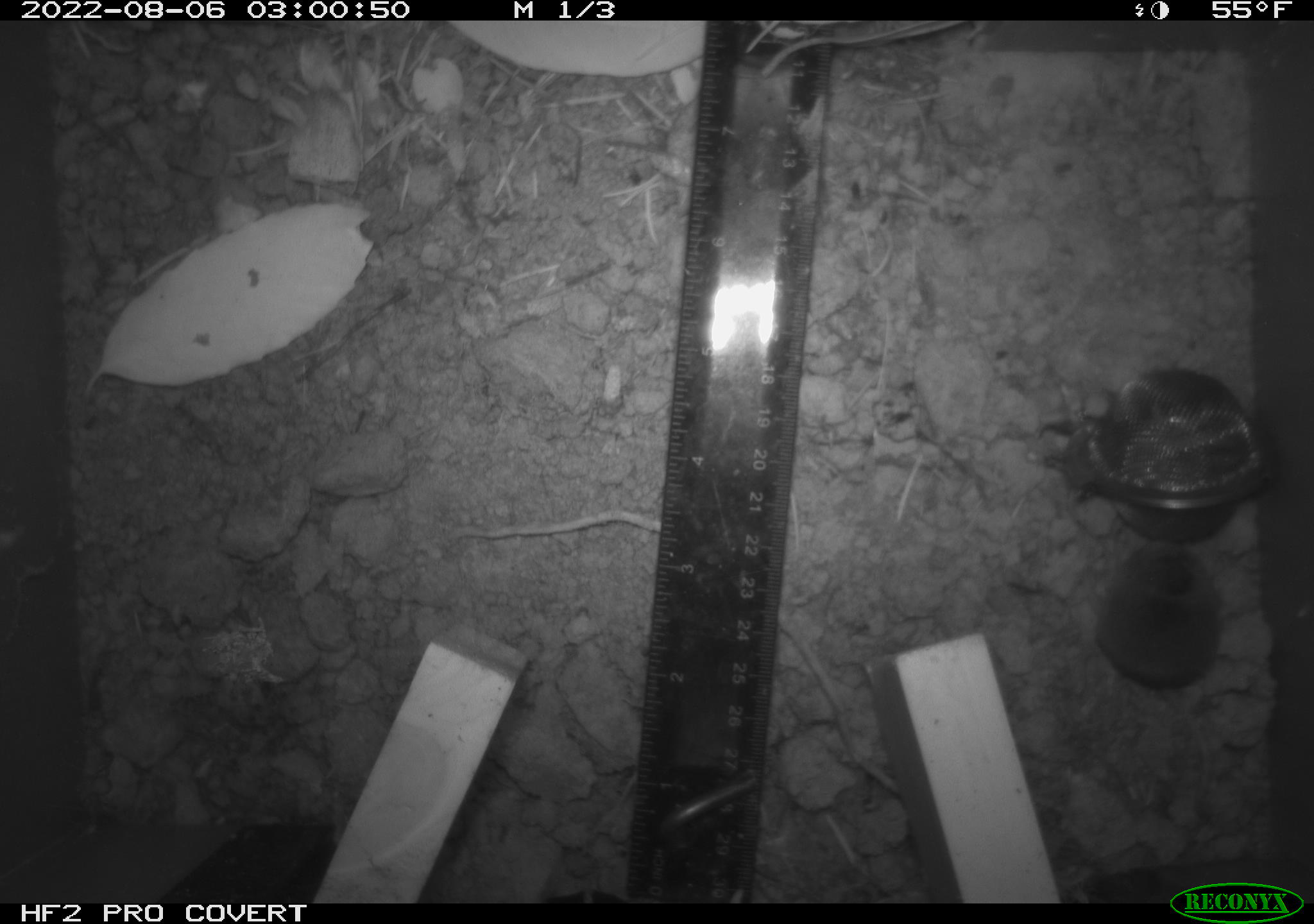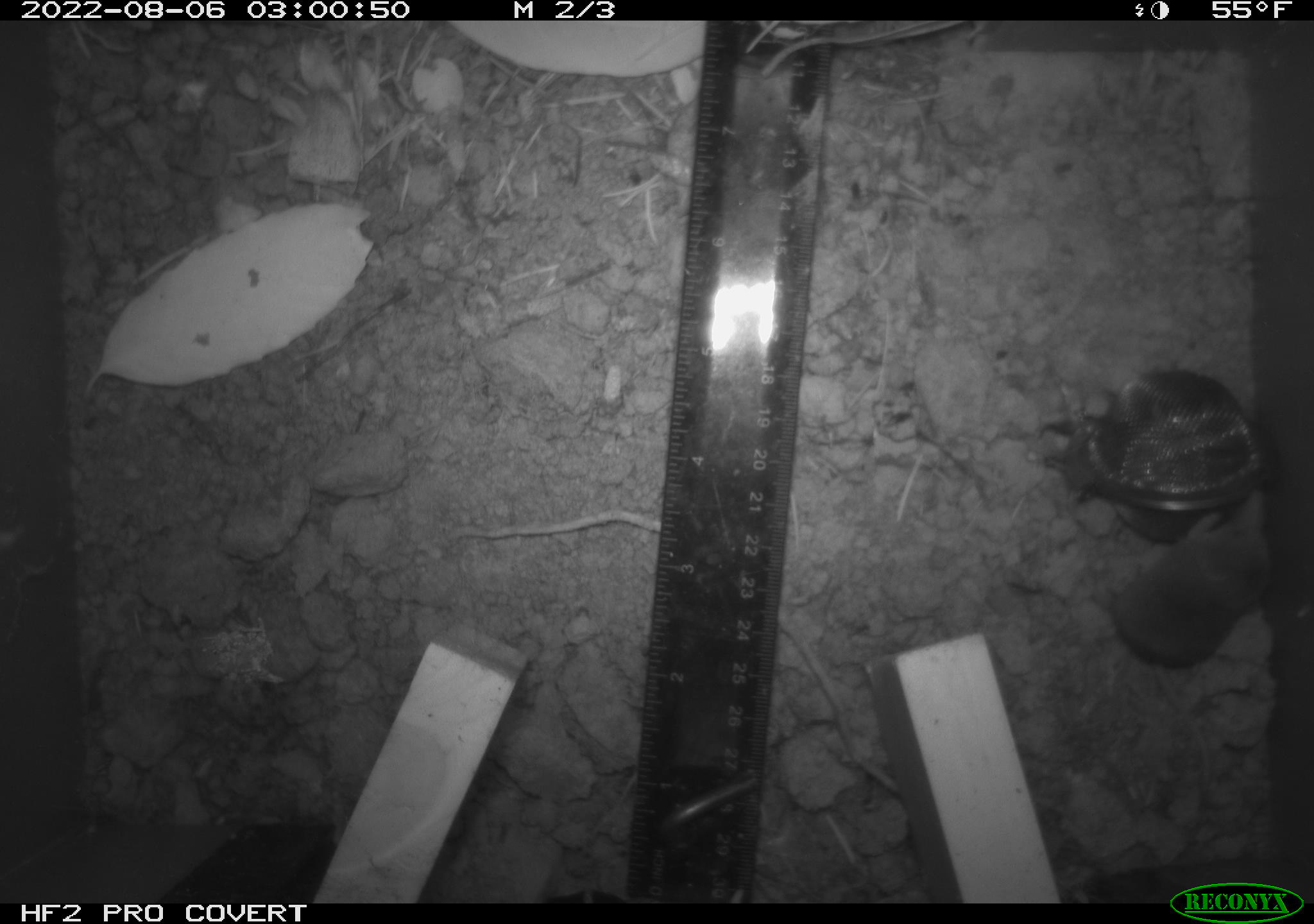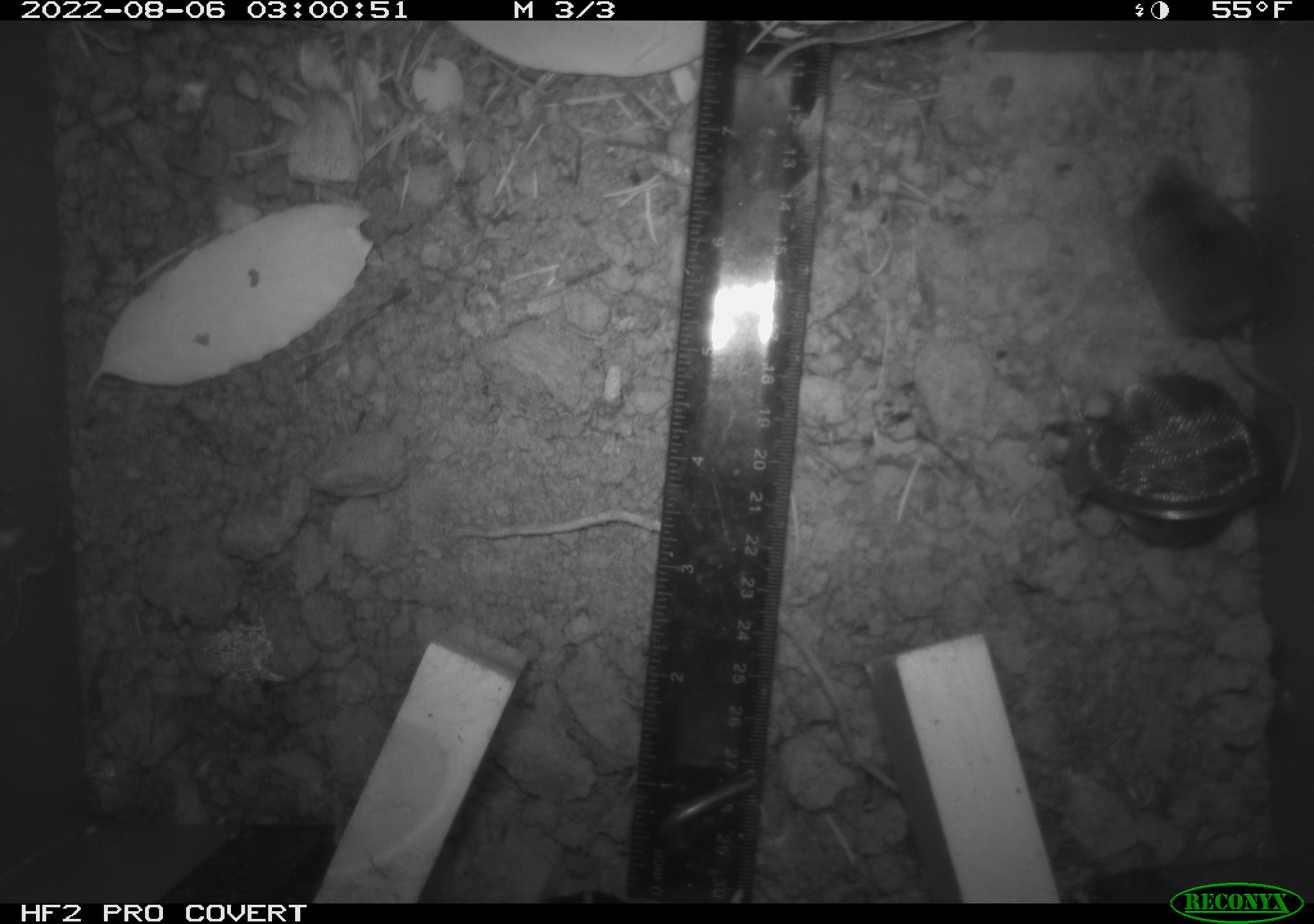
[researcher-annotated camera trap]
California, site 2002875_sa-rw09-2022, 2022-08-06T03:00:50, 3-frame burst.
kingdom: Animalia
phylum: Chordata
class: Mammalia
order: Eulipotyphla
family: Soricidae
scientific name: Soricidae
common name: shrews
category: soricidae family